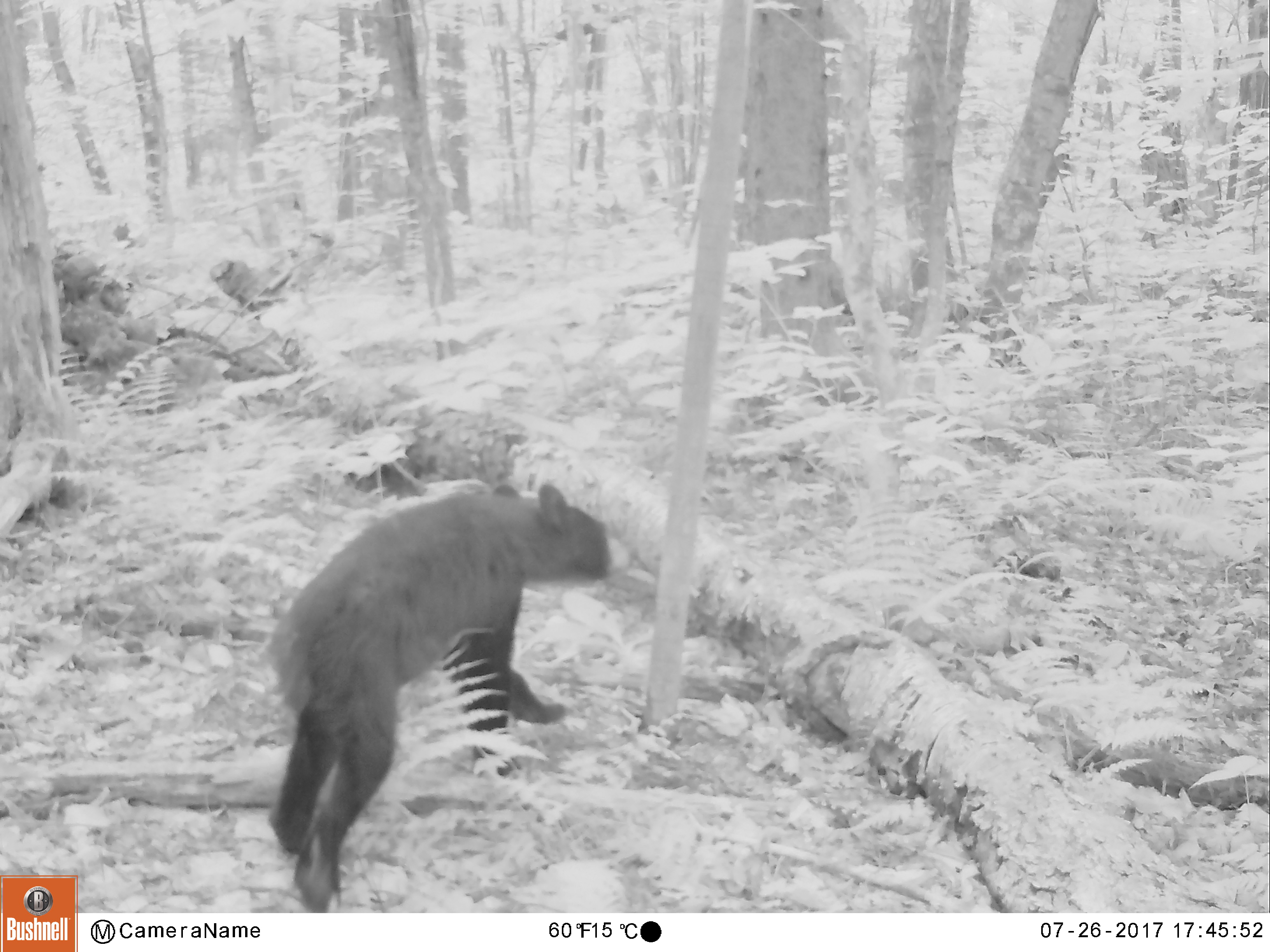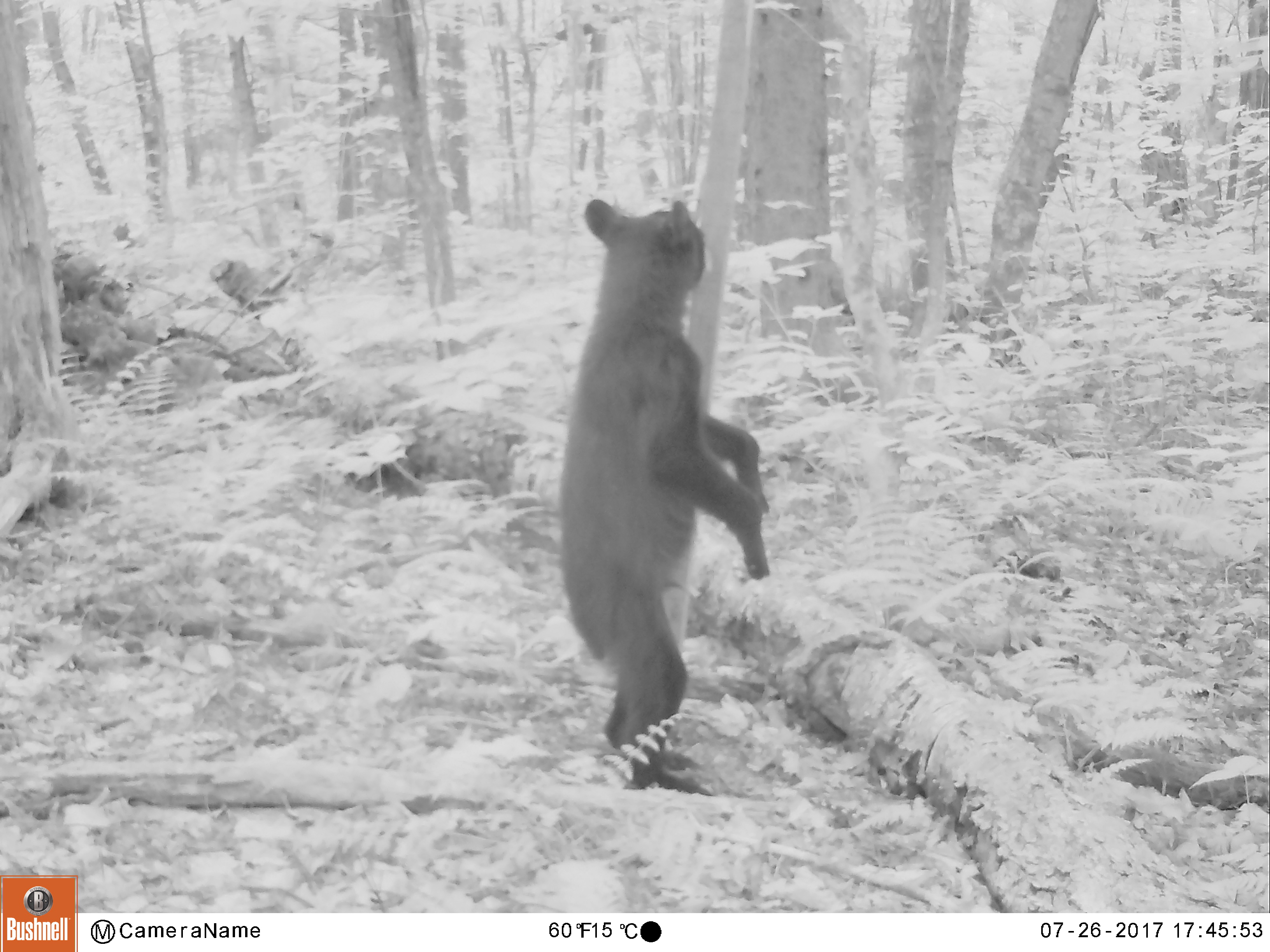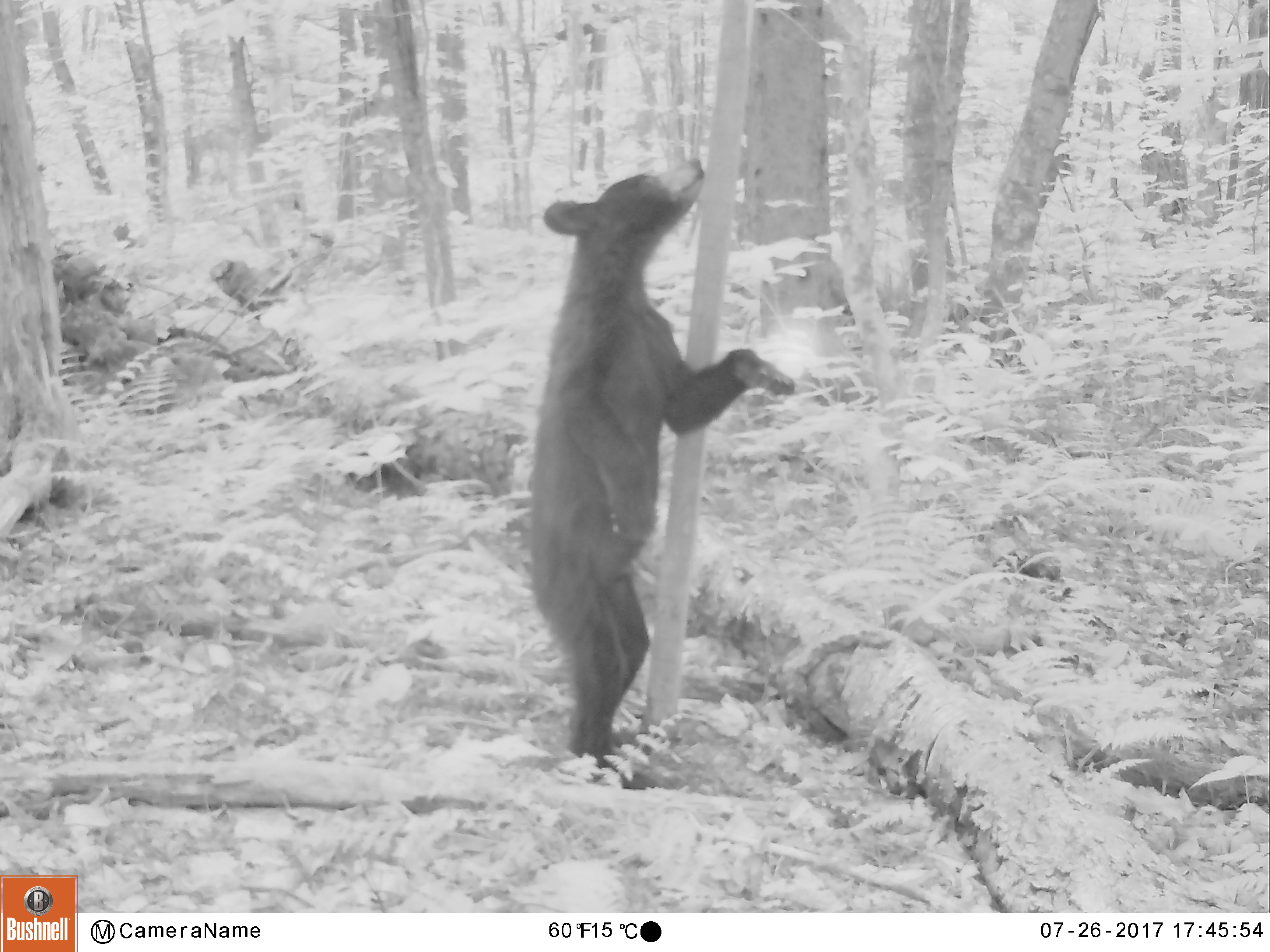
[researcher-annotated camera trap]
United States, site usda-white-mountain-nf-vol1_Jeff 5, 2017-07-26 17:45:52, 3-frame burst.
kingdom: Animalia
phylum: Chordata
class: Mammalia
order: Carnivora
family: Ursidae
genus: Ursus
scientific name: Ursus americanus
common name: black bear